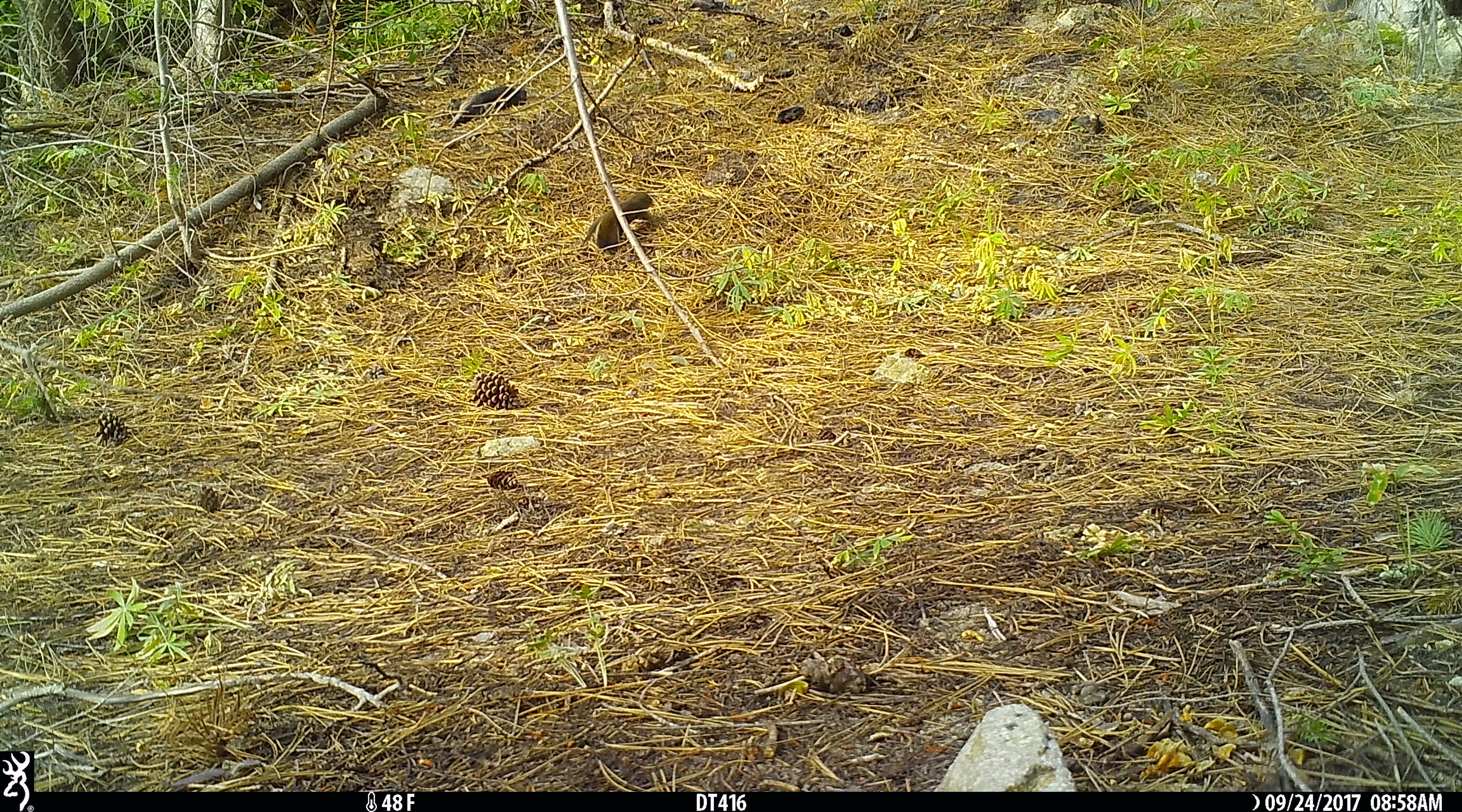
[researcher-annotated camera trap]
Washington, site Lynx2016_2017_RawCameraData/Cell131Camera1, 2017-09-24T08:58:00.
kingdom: Animalia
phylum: Chordata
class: Mammalia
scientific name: Mammalia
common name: small mammal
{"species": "small mammal (Mammalia)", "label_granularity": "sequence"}